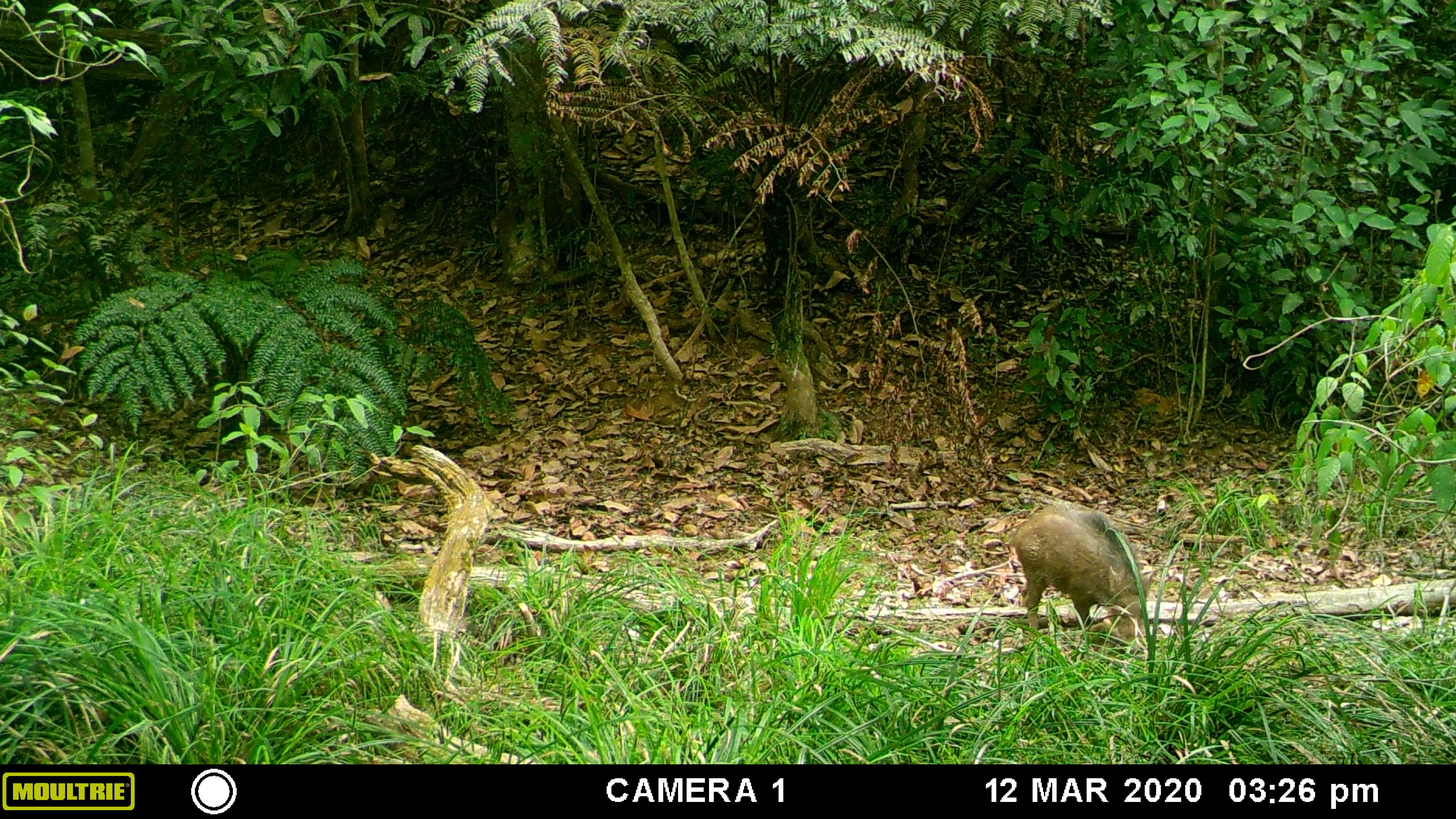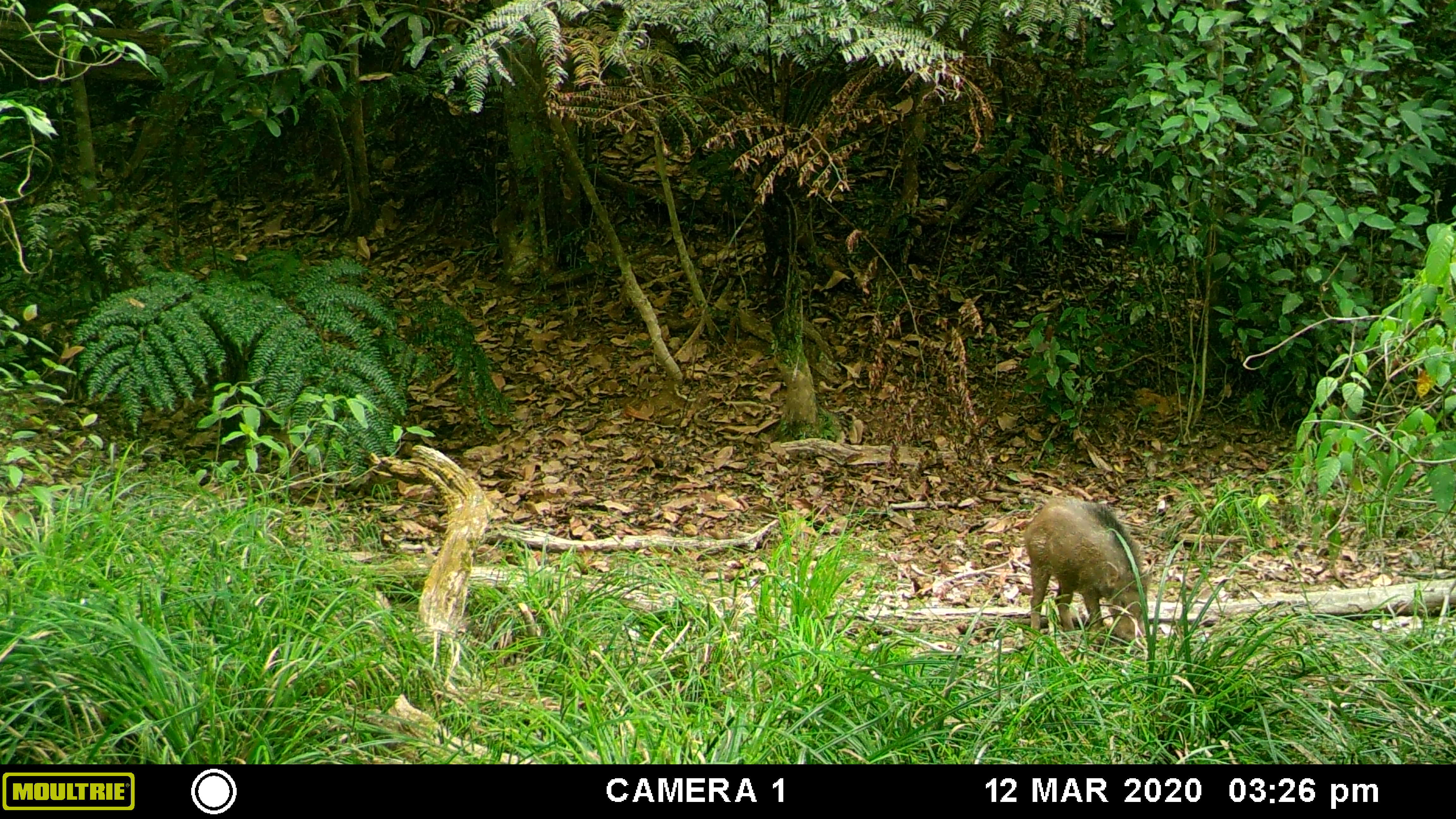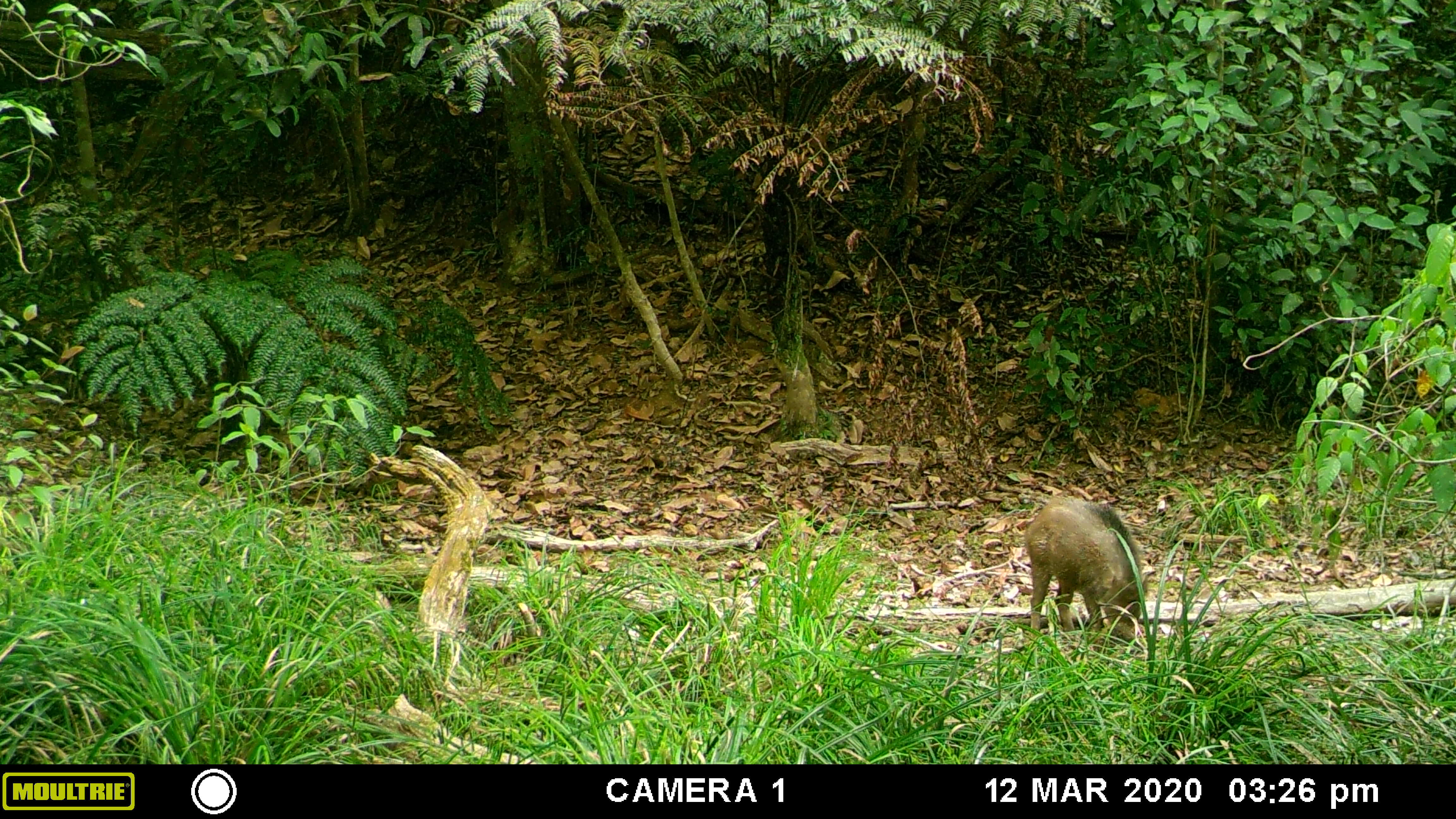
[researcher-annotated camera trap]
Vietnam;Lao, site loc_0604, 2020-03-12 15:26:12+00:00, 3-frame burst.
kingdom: Animalia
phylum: Chordata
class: Mammalia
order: Artiodactyla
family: Suidae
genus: Sus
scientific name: Sus scrofa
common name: eurasian wild pig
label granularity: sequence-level